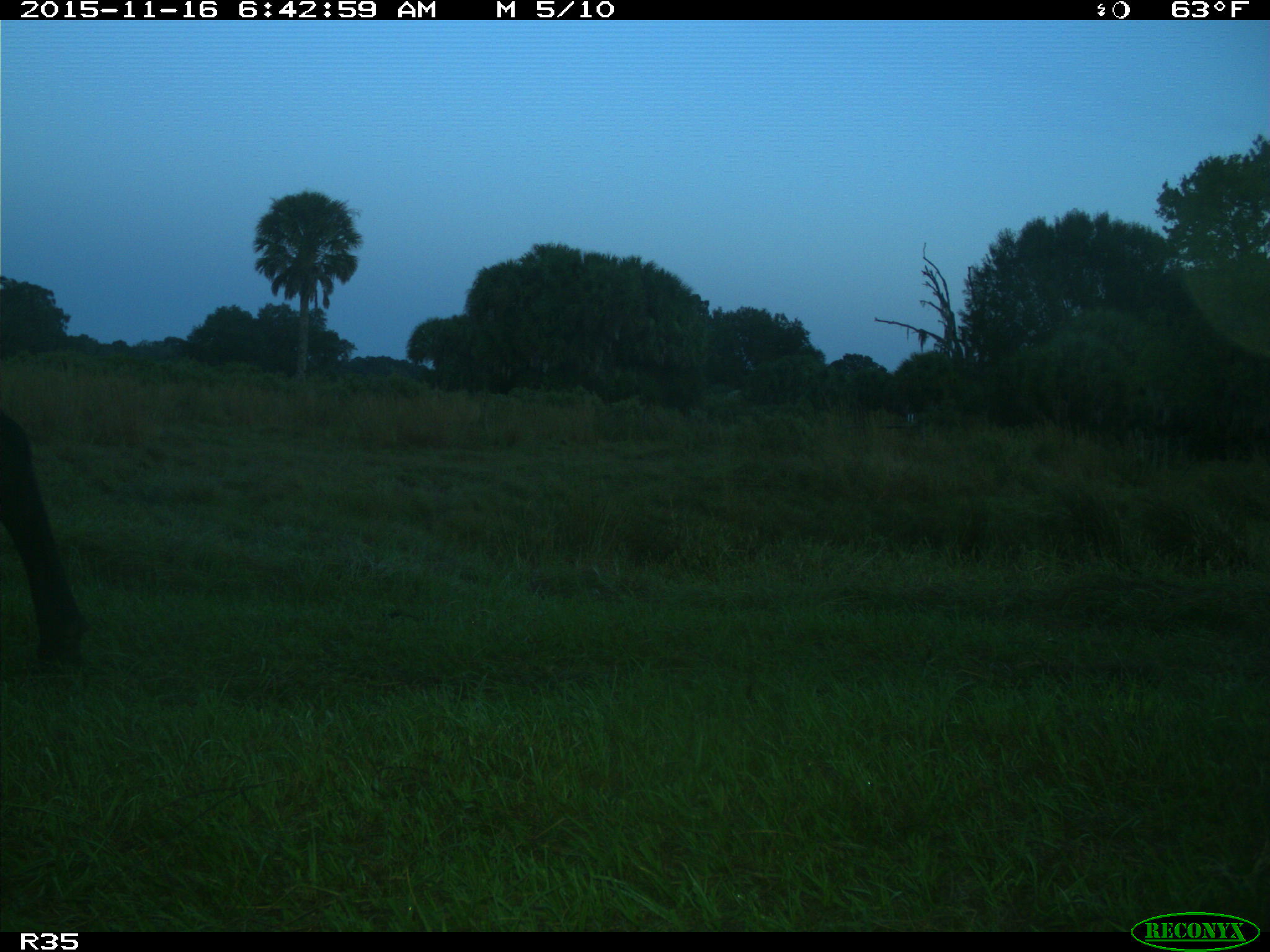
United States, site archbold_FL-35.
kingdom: Animalia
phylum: Chordata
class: Mammalia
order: Artiodactyla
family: Bovidae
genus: Bos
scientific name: Bos taurus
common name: domestic cow